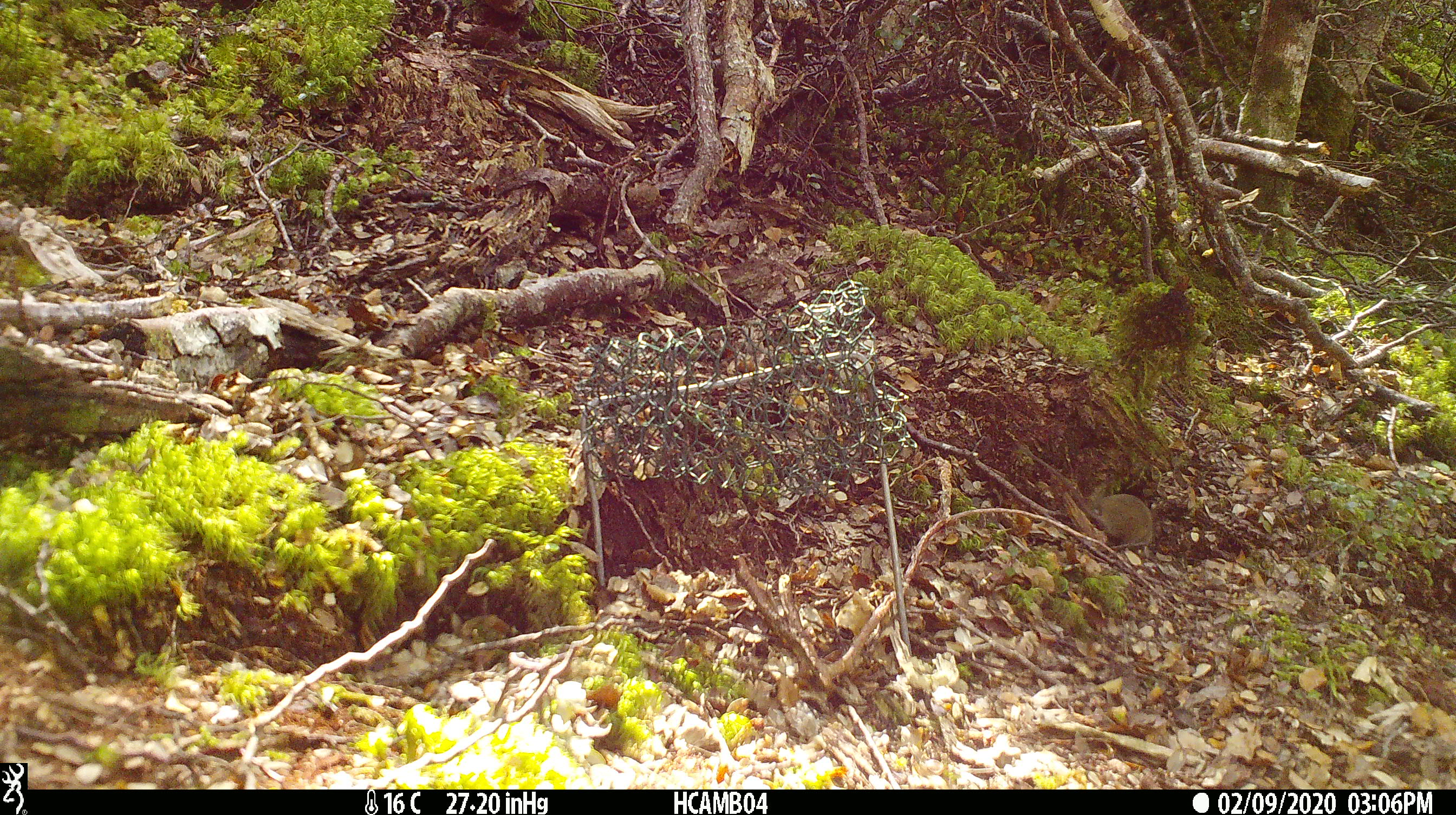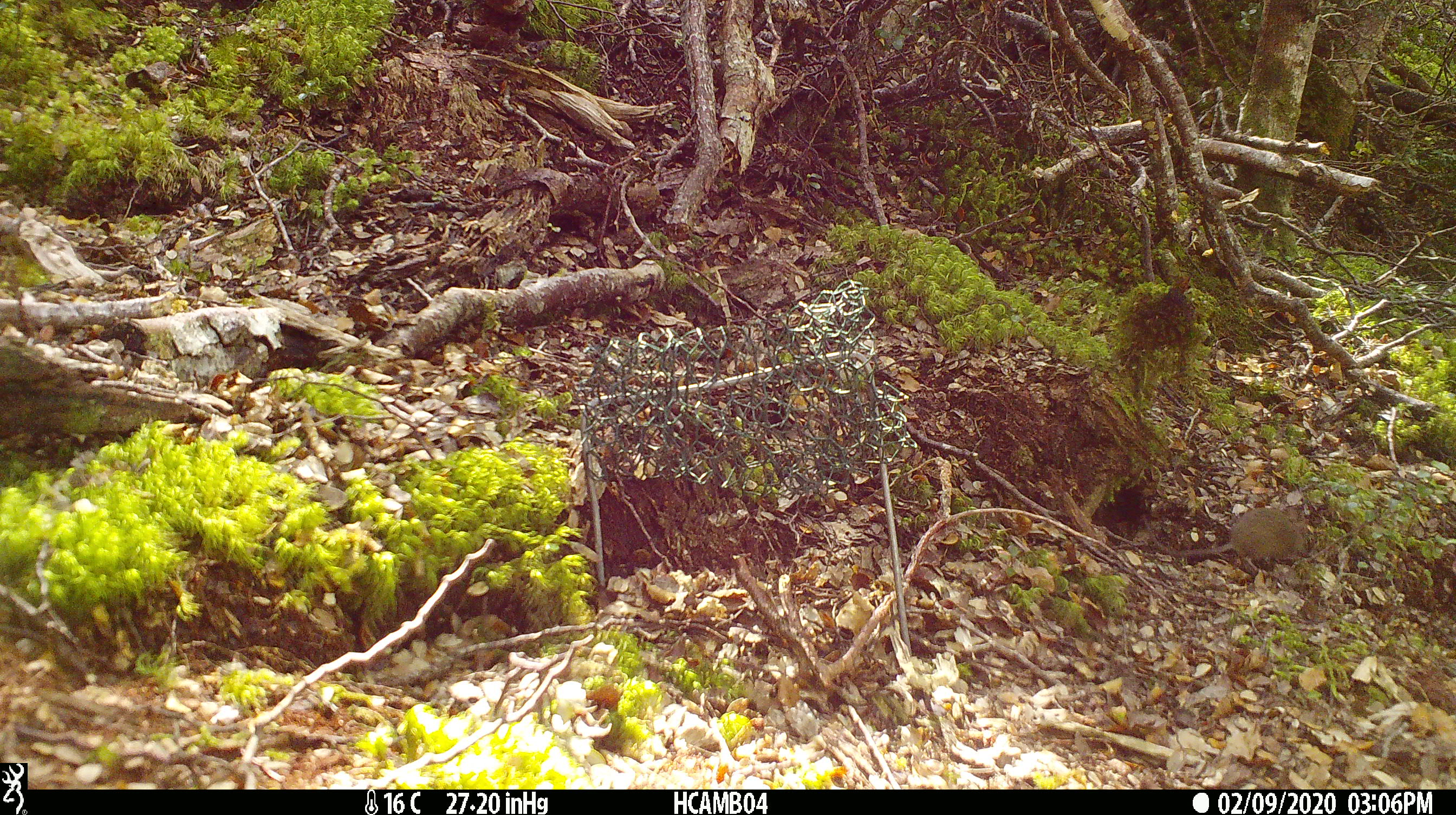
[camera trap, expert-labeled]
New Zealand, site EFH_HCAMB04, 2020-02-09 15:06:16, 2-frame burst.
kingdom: Animalia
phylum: Chordata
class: Mammalia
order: Rodentia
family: Muridae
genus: Mus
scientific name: Mus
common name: mouse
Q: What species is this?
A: Mouse (Mus).